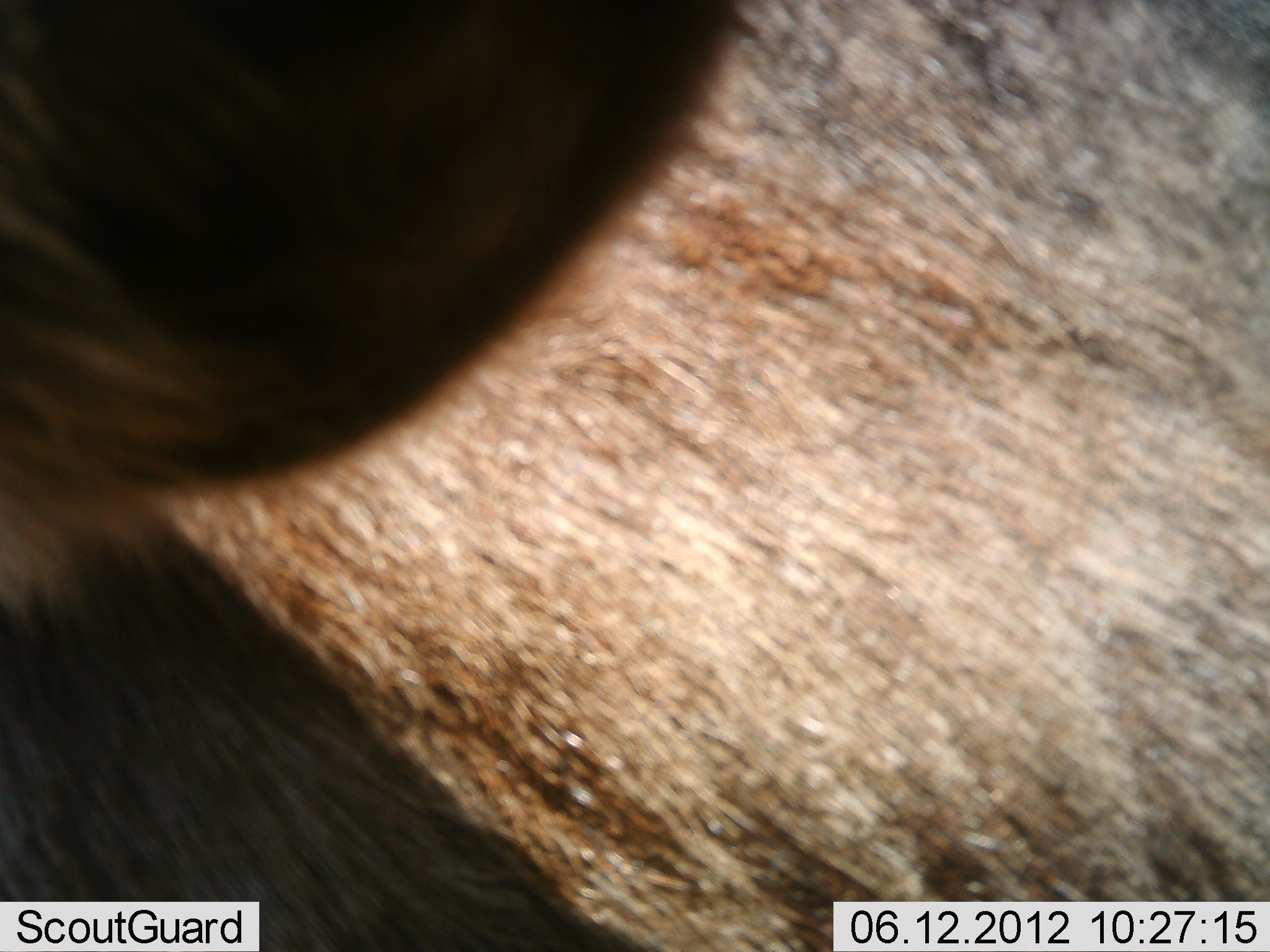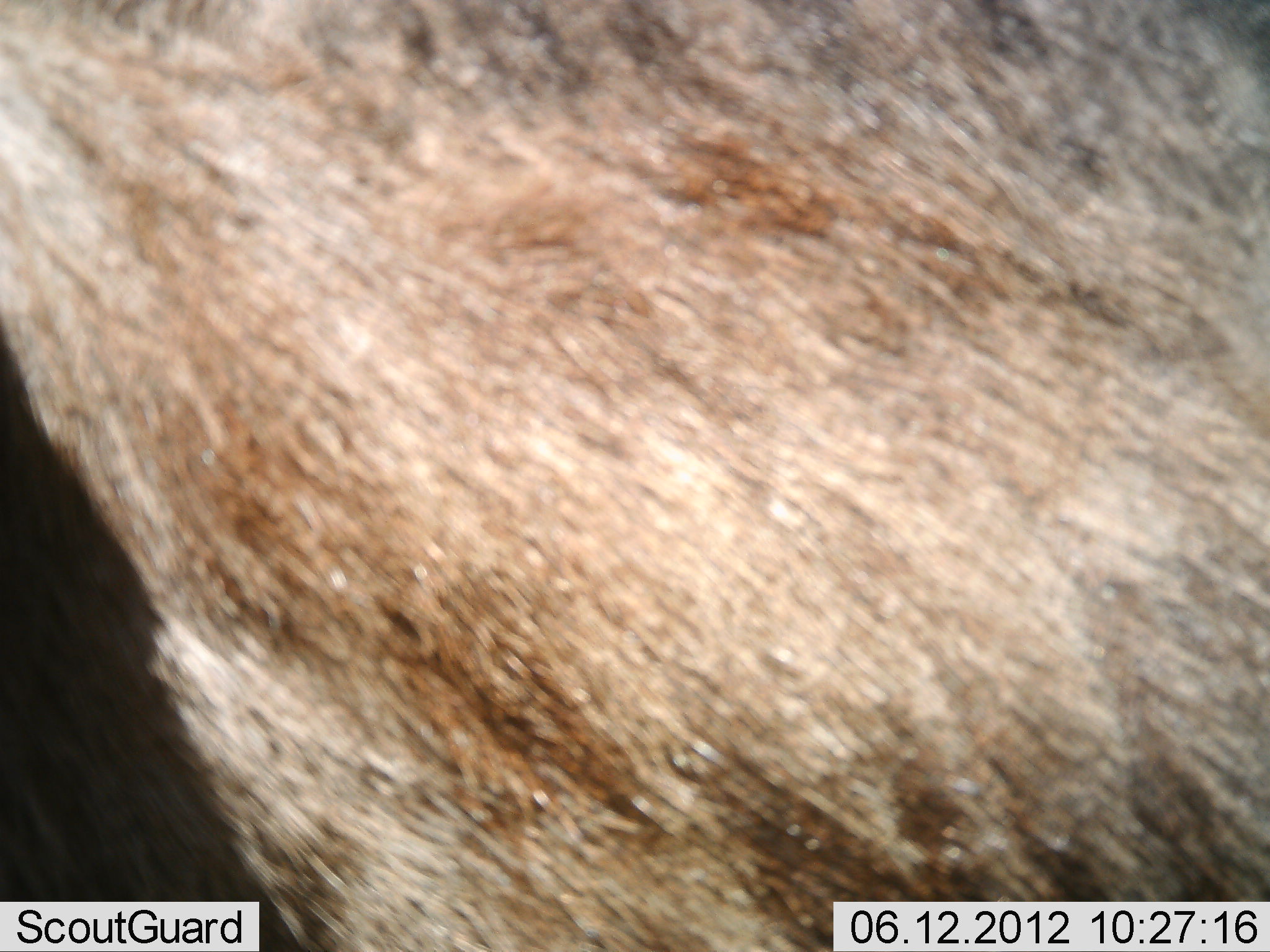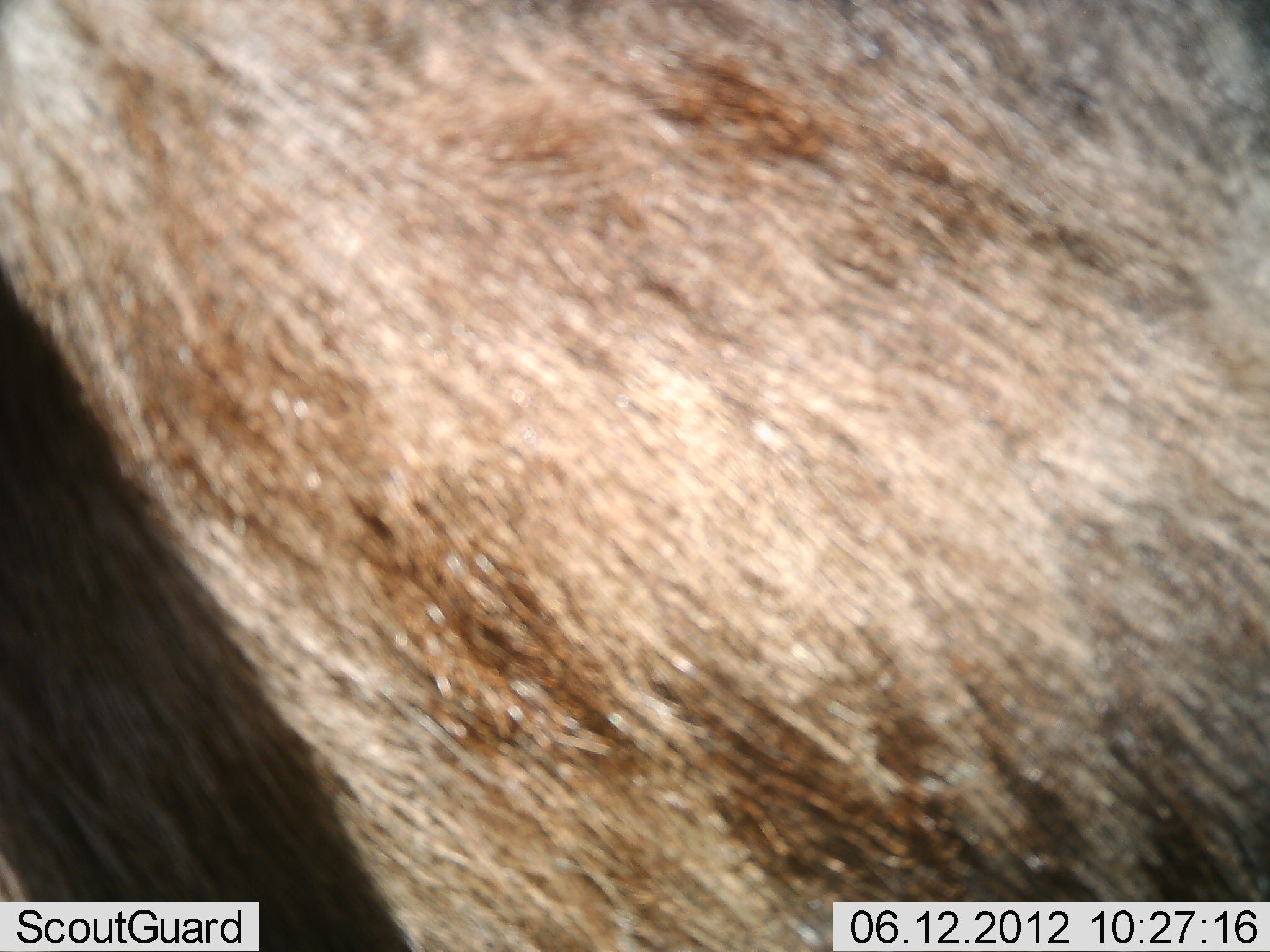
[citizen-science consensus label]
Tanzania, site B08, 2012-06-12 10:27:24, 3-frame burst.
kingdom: Animalia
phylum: Chordata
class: Mammalia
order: Artiodactyla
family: Bovidae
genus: Connochaetes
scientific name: Connochaetes taurinus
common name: blue wildebeest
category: wildebeest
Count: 1.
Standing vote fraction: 90%.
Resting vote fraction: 10%.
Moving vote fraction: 0%.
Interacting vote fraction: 0%.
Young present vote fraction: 0%.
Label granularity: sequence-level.